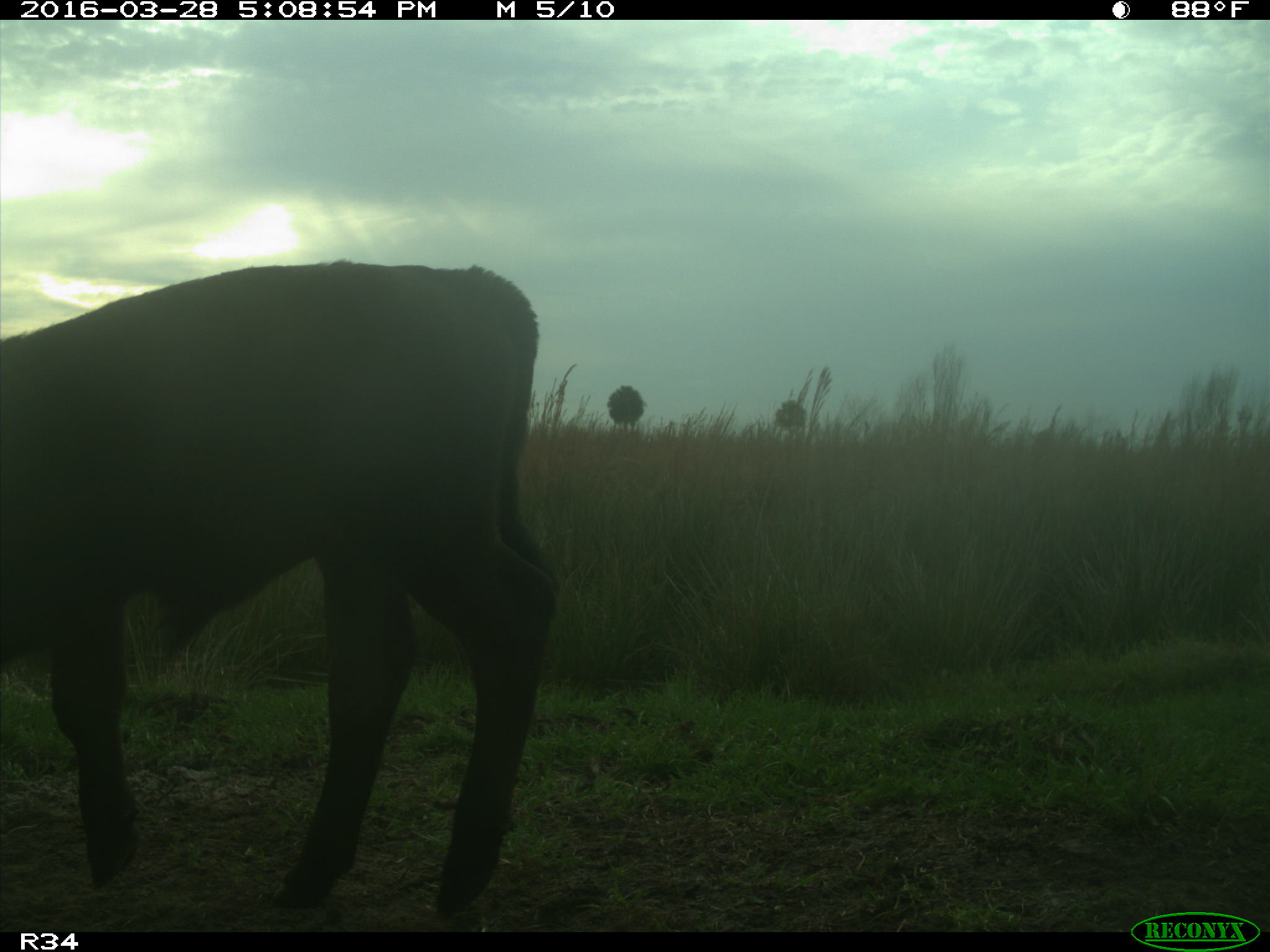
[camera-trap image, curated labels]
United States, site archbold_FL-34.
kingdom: Animalia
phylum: Chordata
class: Mammalia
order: Artiodactyla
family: Bovidae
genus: Bos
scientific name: Bos taurus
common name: domestic cow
Bos taurus (domestic cow).